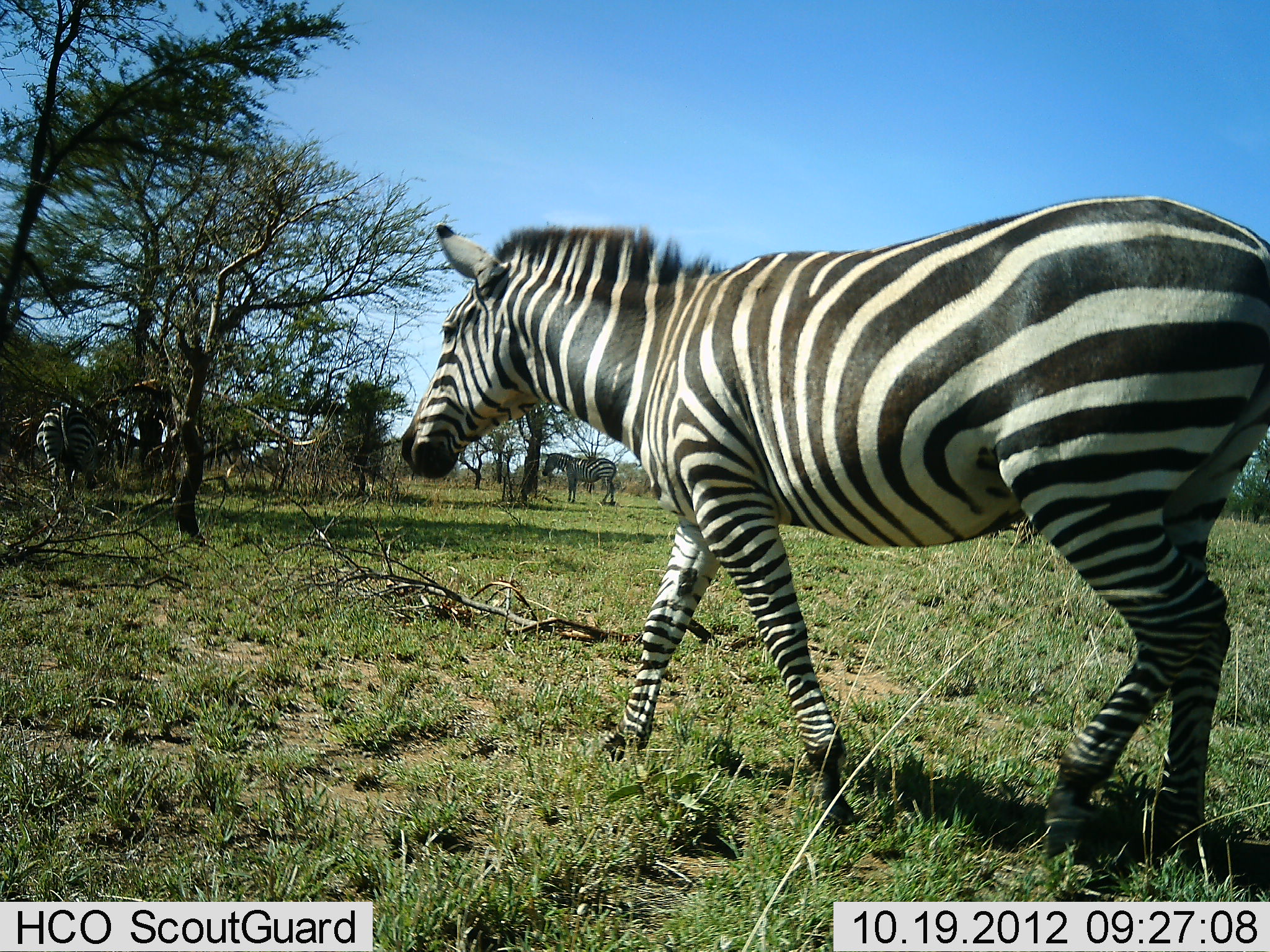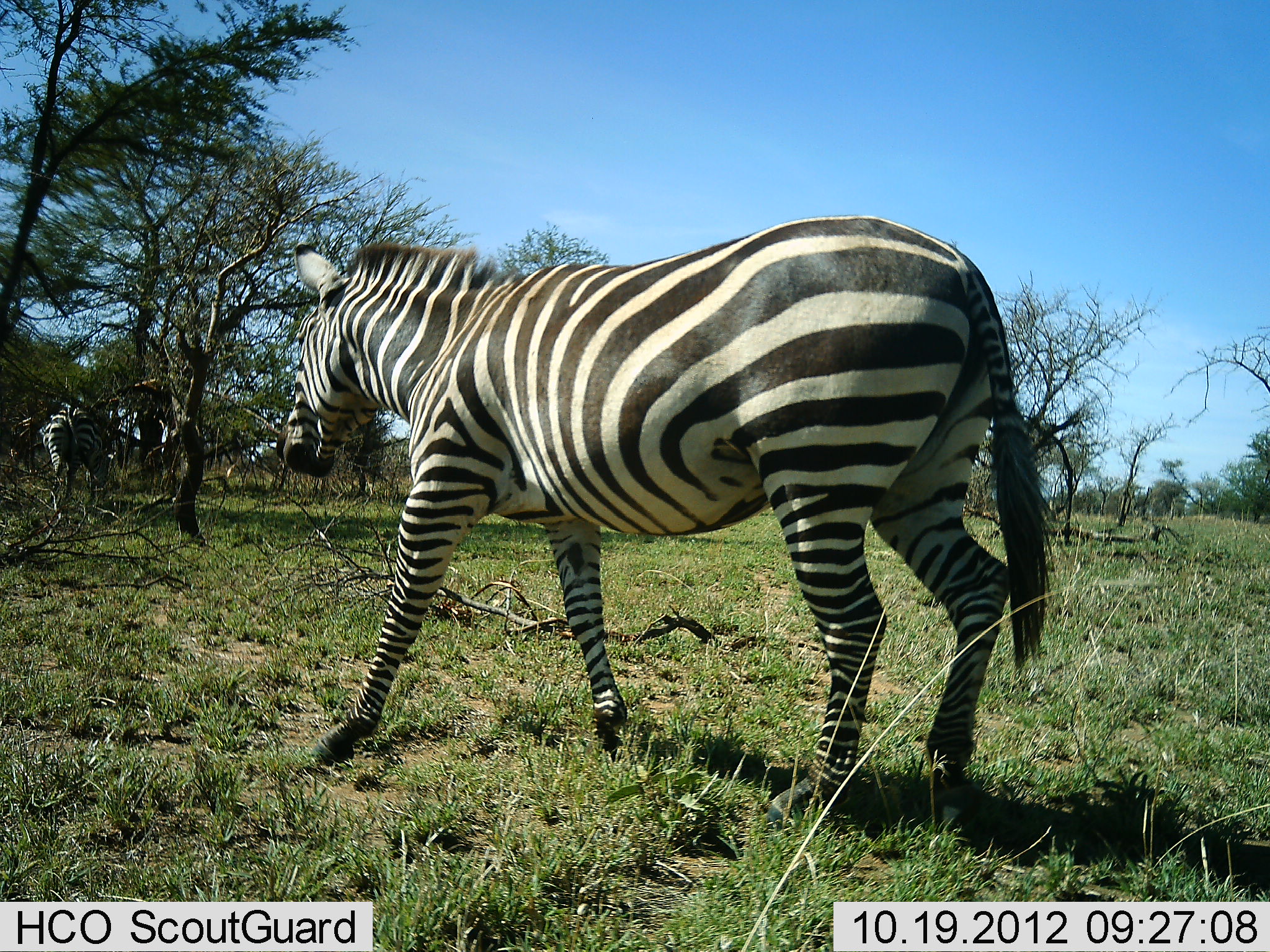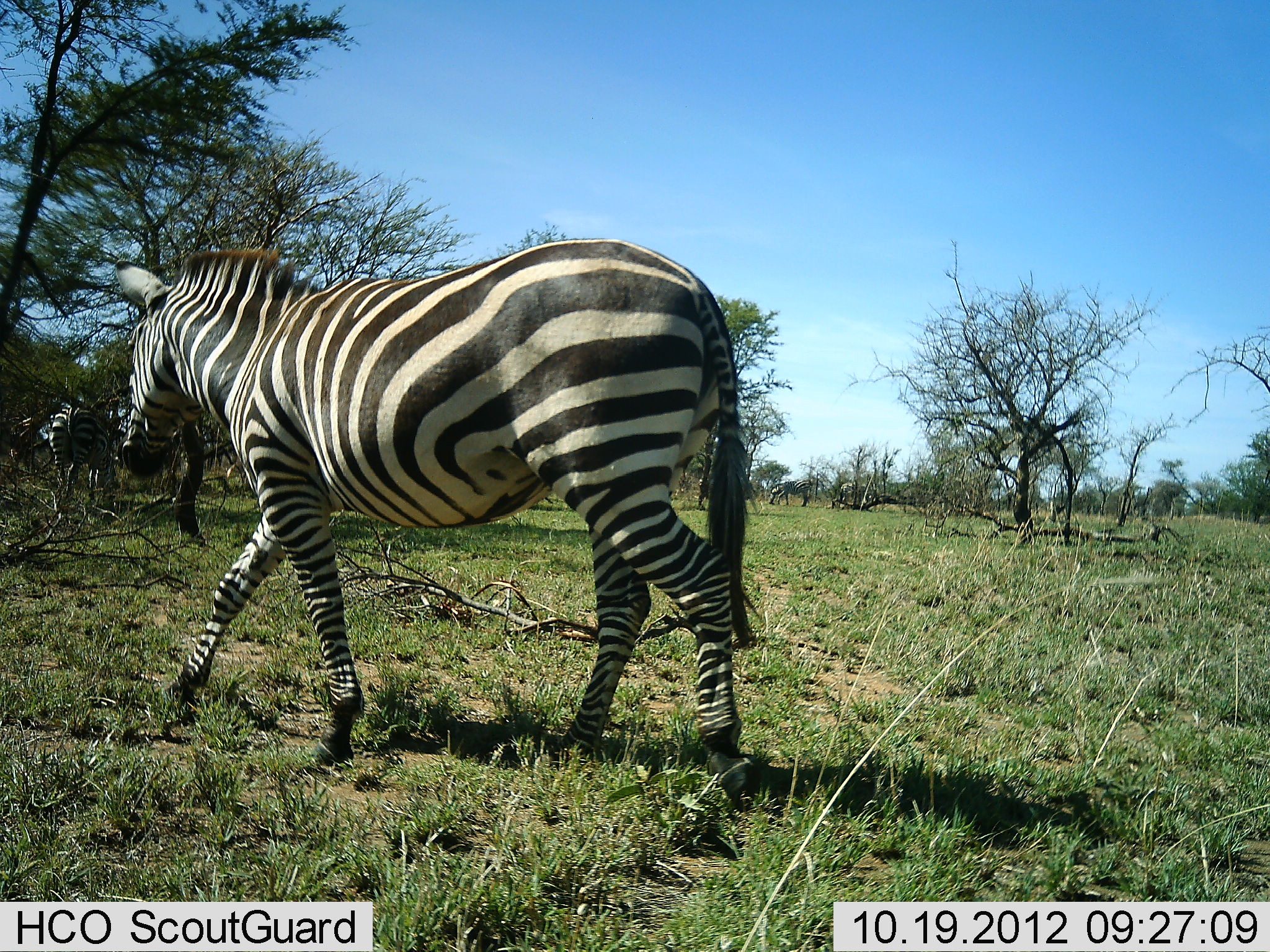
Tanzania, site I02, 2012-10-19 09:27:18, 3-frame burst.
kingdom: Animalia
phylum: Chordata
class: Mammalia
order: Perissodactyla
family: Equidae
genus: Equus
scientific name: Equus quagga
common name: plains zebra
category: zebra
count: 2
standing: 50%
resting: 0%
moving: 100%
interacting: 0%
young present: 0%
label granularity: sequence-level